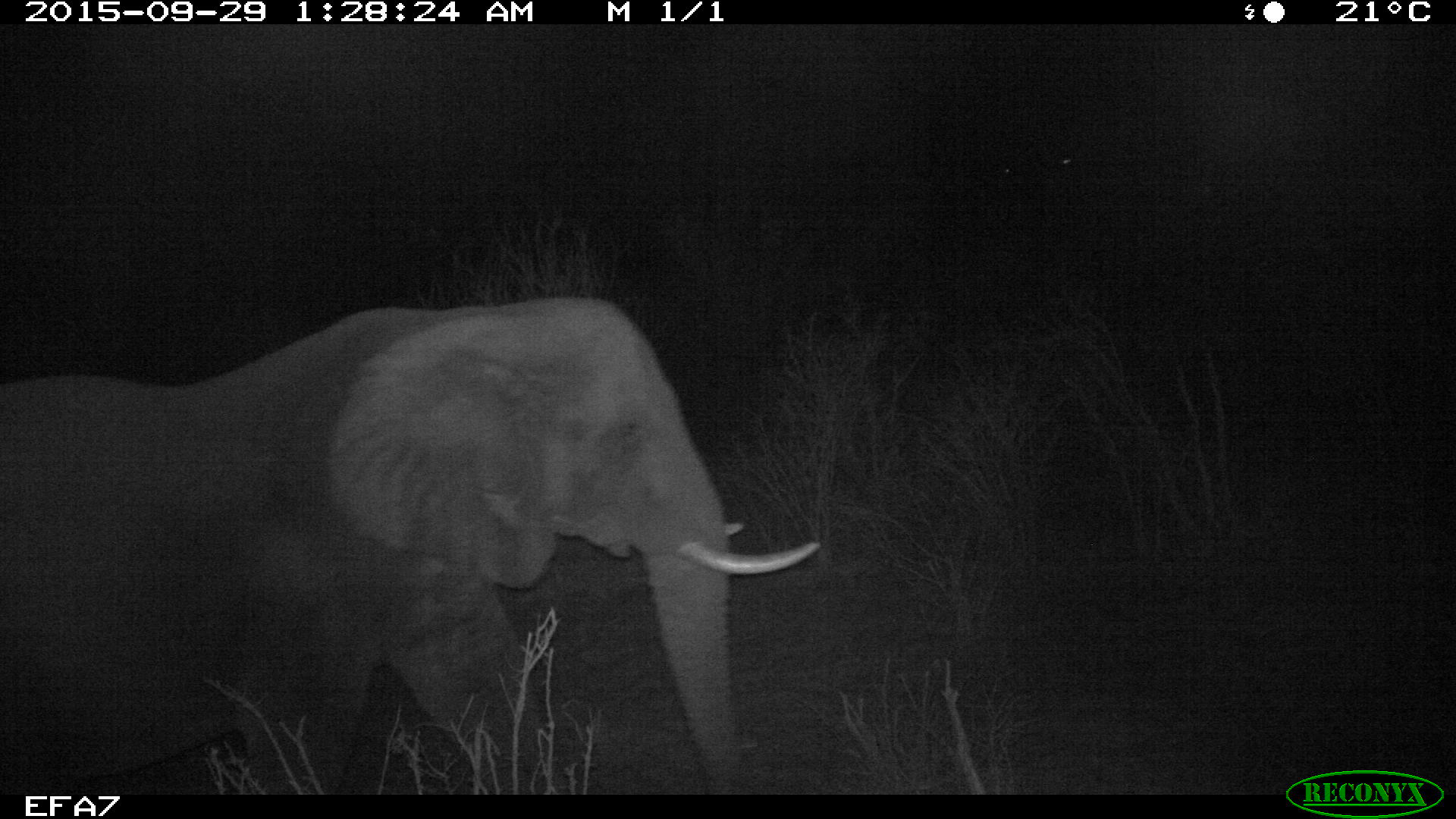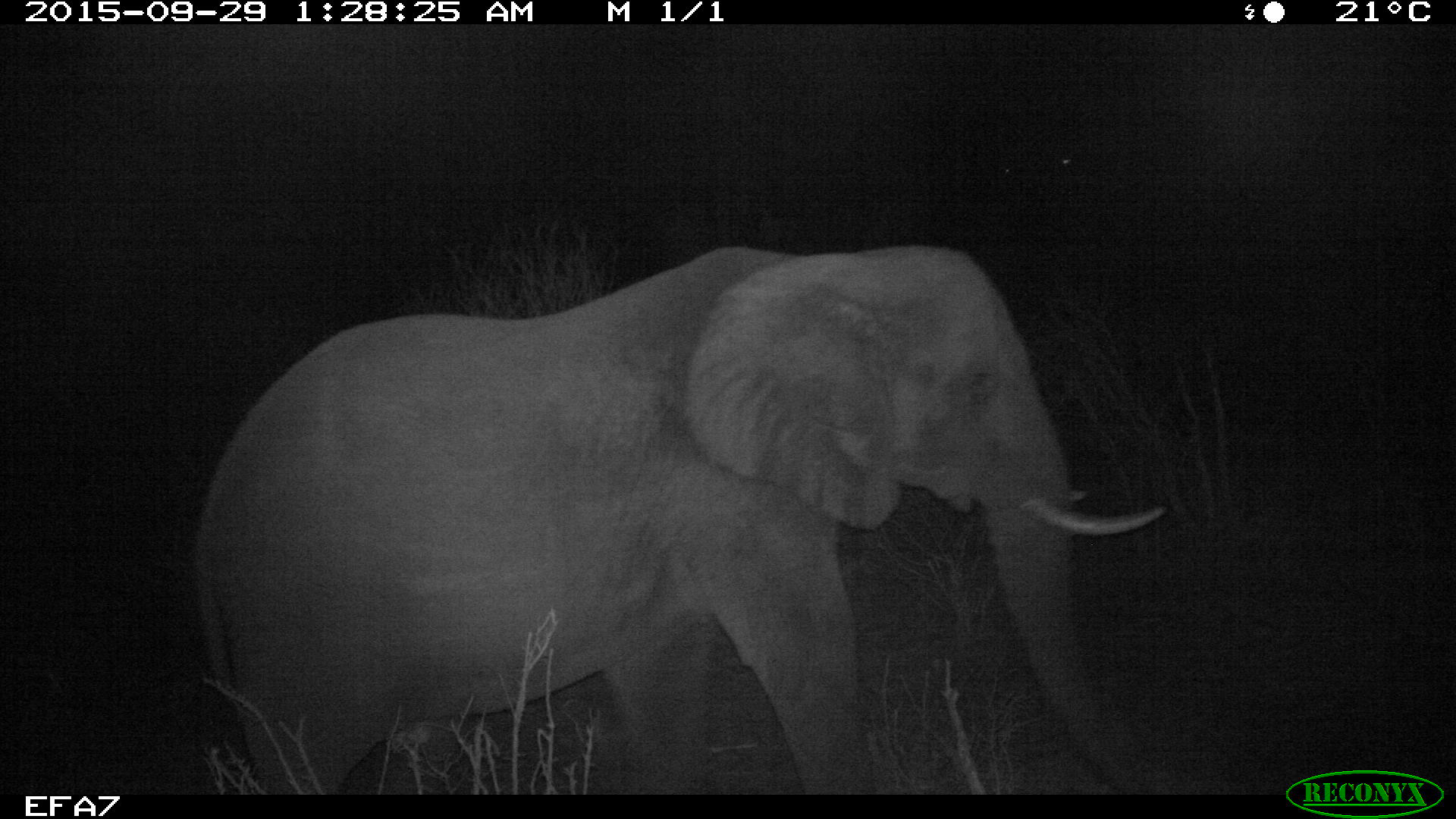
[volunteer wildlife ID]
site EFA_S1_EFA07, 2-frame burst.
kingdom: Animalia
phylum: Chordata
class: Mammalia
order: Proboscidea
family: Elephantidae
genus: Loxodonta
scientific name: Loxodonta africana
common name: african bush elephant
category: elephant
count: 1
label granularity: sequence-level